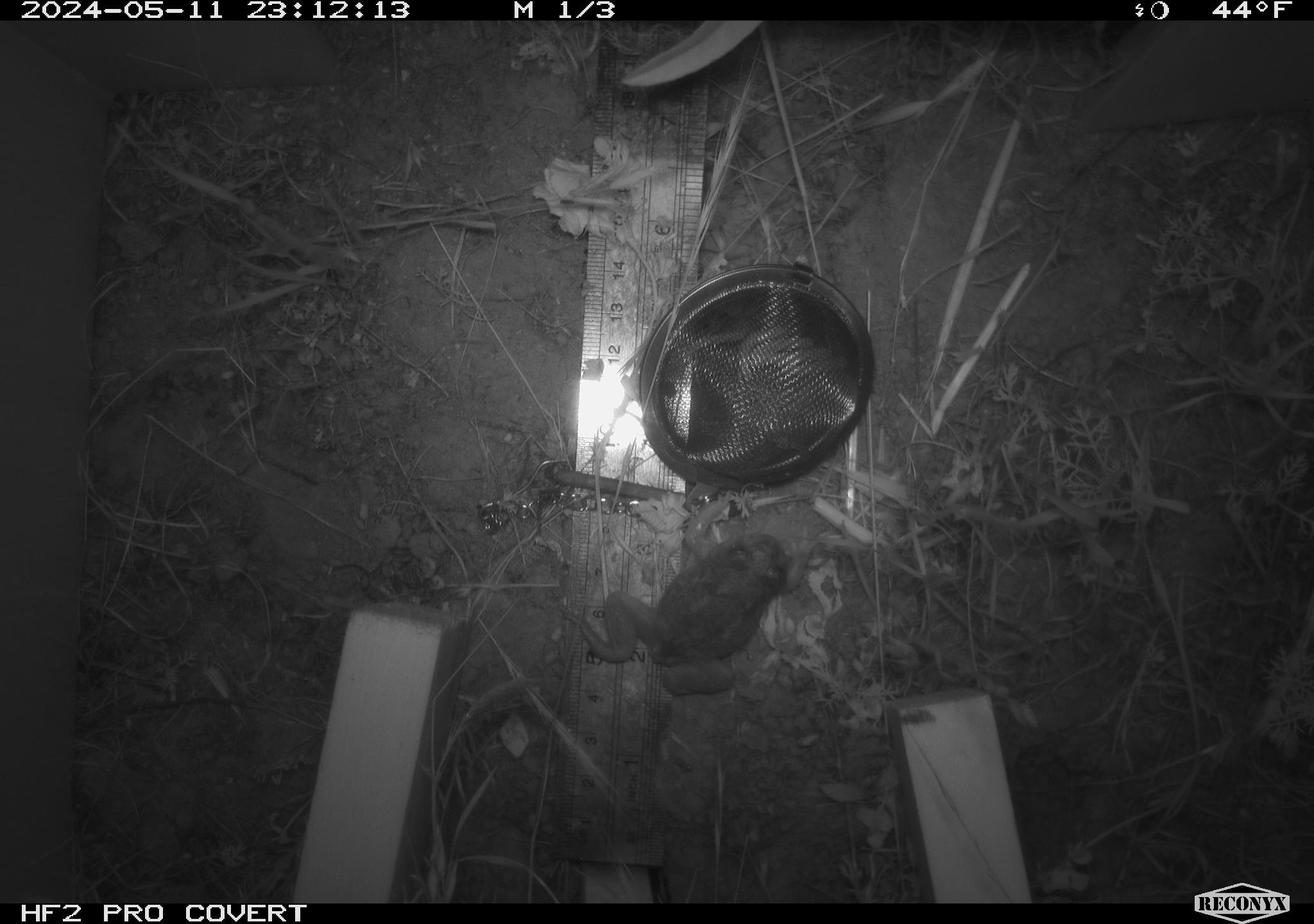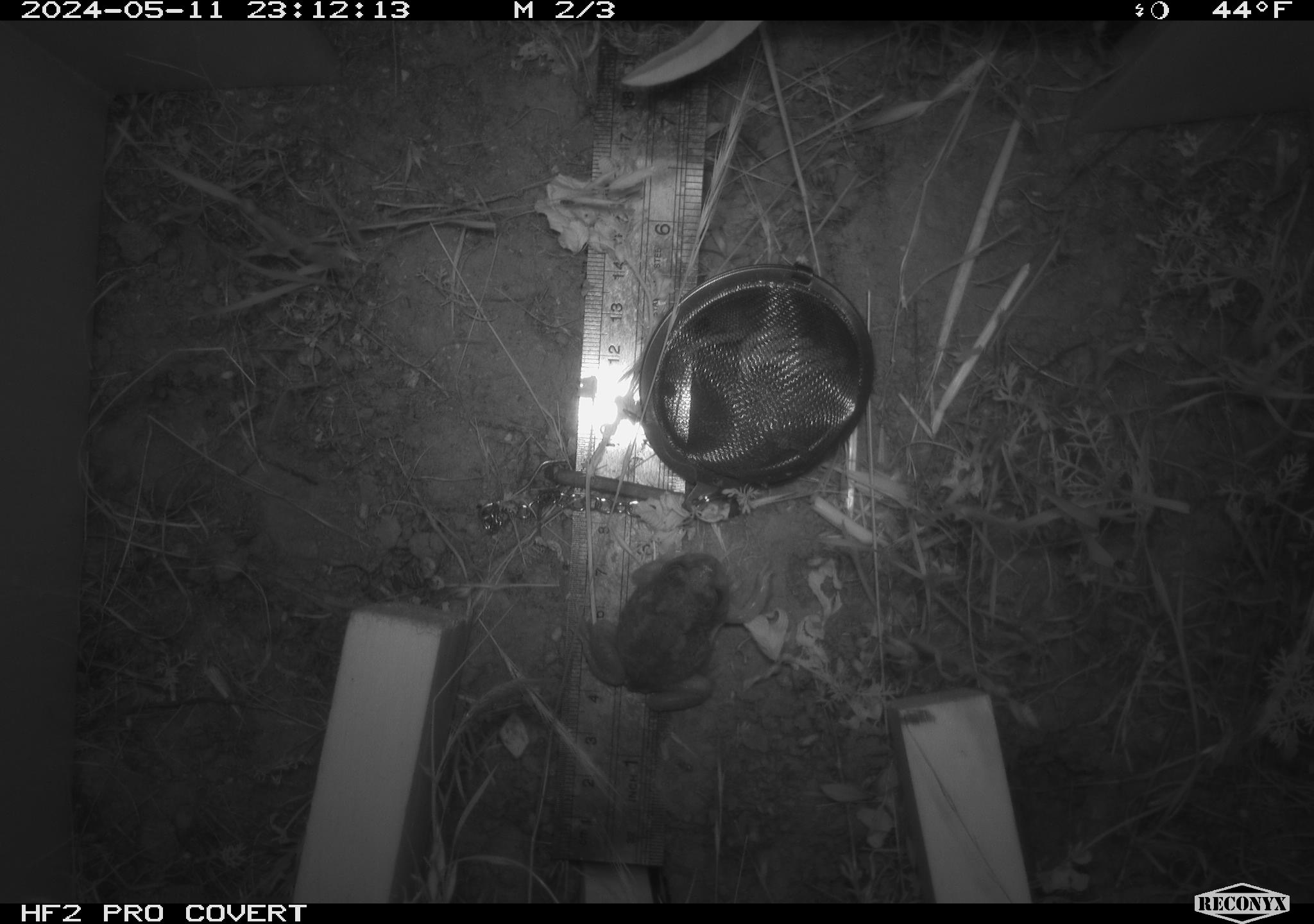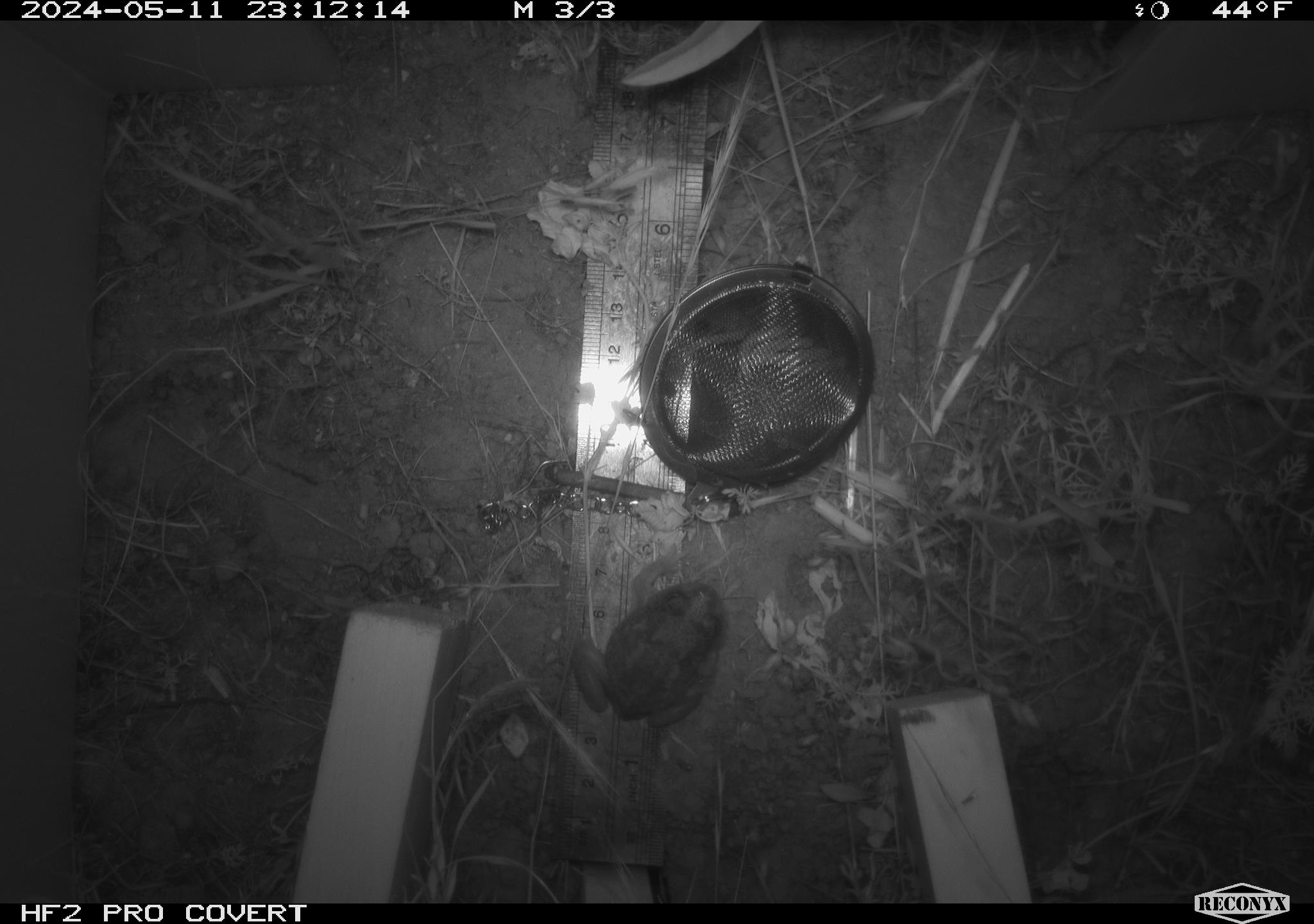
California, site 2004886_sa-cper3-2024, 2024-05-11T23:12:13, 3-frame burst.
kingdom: Animalia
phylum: Chordata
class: Amphibia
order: Anura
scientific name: Anura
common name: frogs